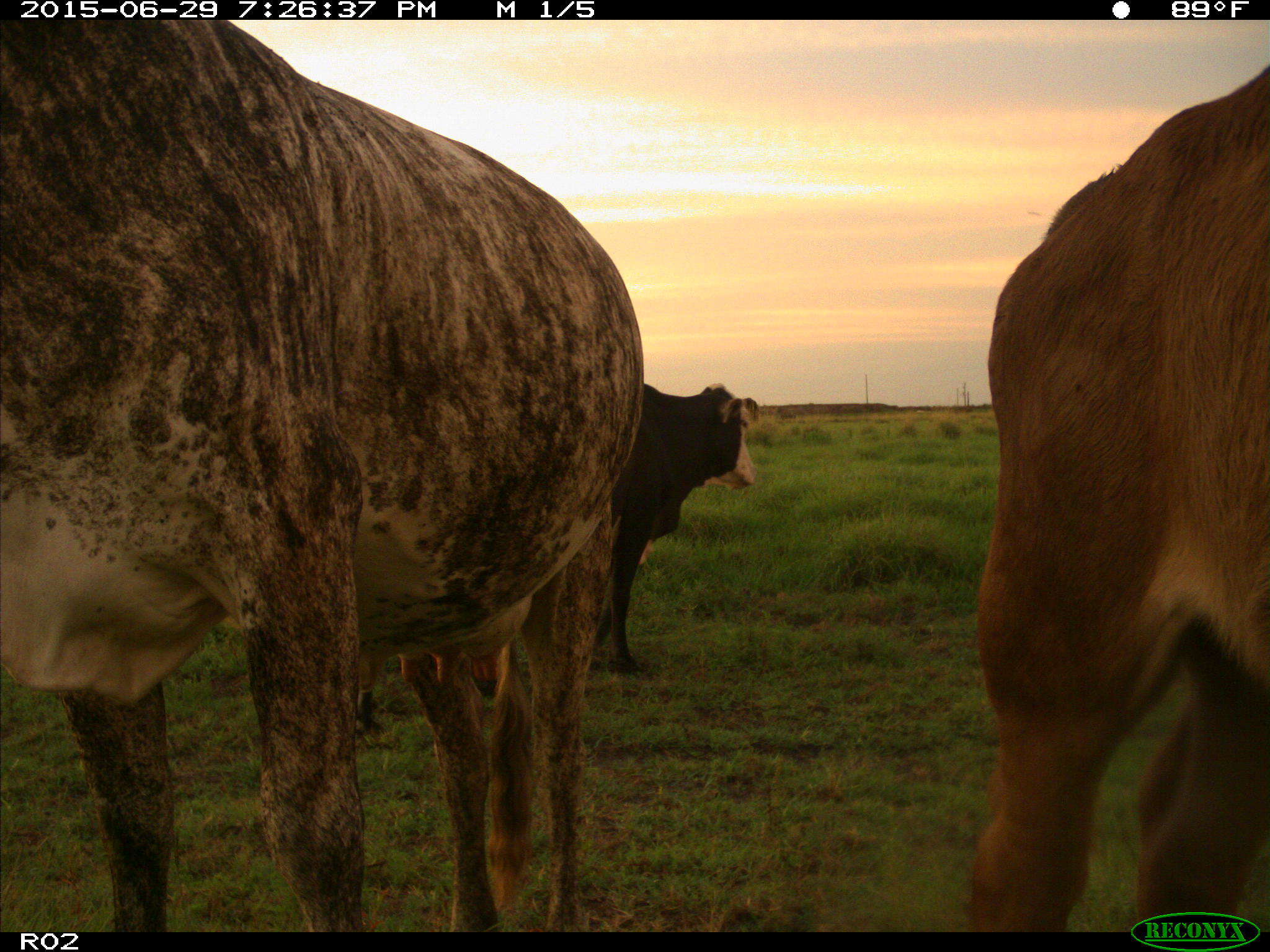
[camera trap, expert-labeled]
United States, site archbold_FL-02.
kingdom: Animalia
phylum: Chordata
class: Mammalia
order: Artiodactyla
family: Bovidae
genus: Bos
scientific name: Bos taurus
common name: domestic cow